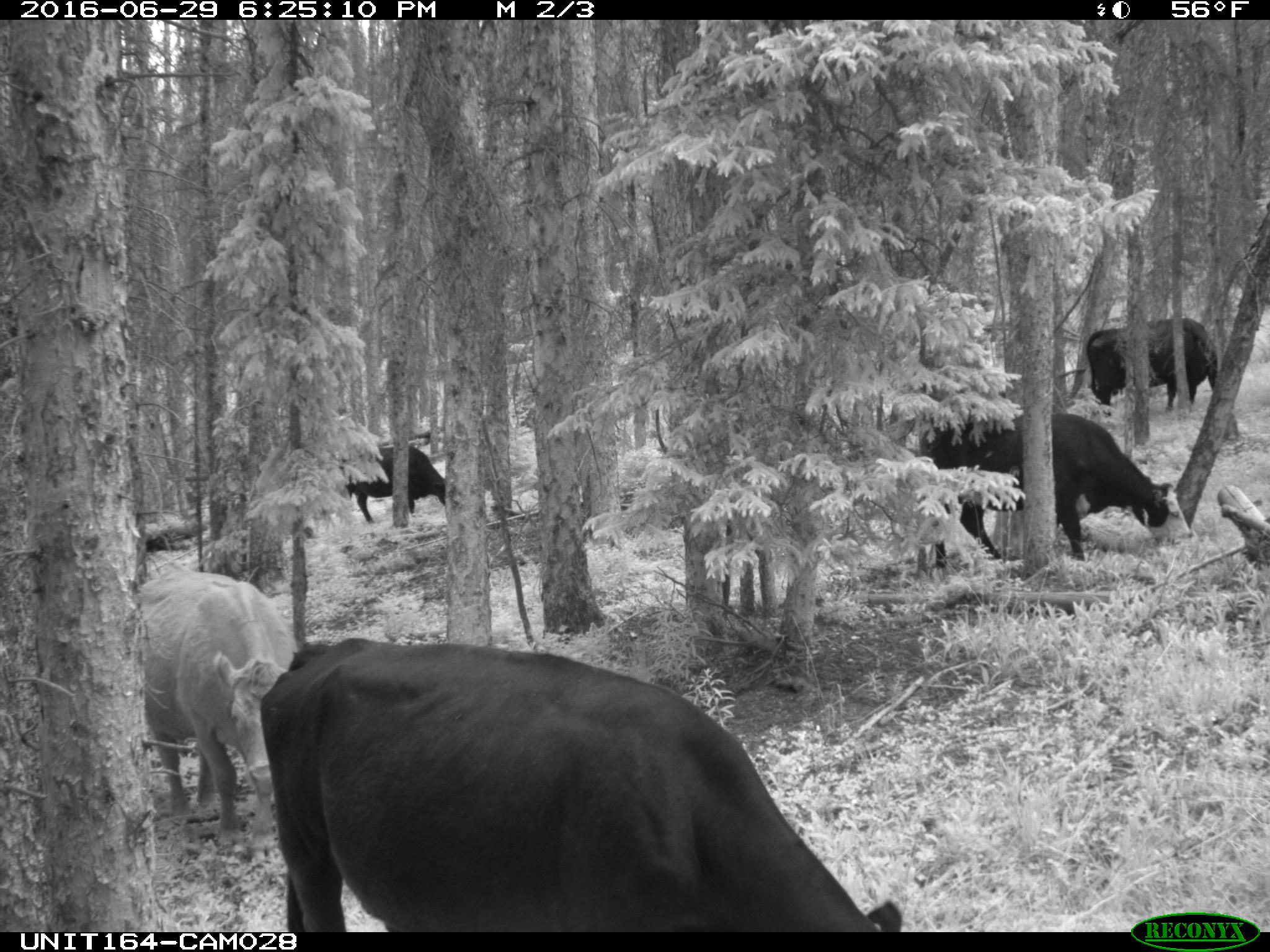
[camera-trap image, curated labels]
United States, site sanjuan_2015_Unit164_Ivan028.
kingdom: Animalia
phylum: Chordata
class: Mammalia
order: Artiodactyla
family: Bovidae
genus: Bos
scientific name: Bos taurus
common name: domestic cow